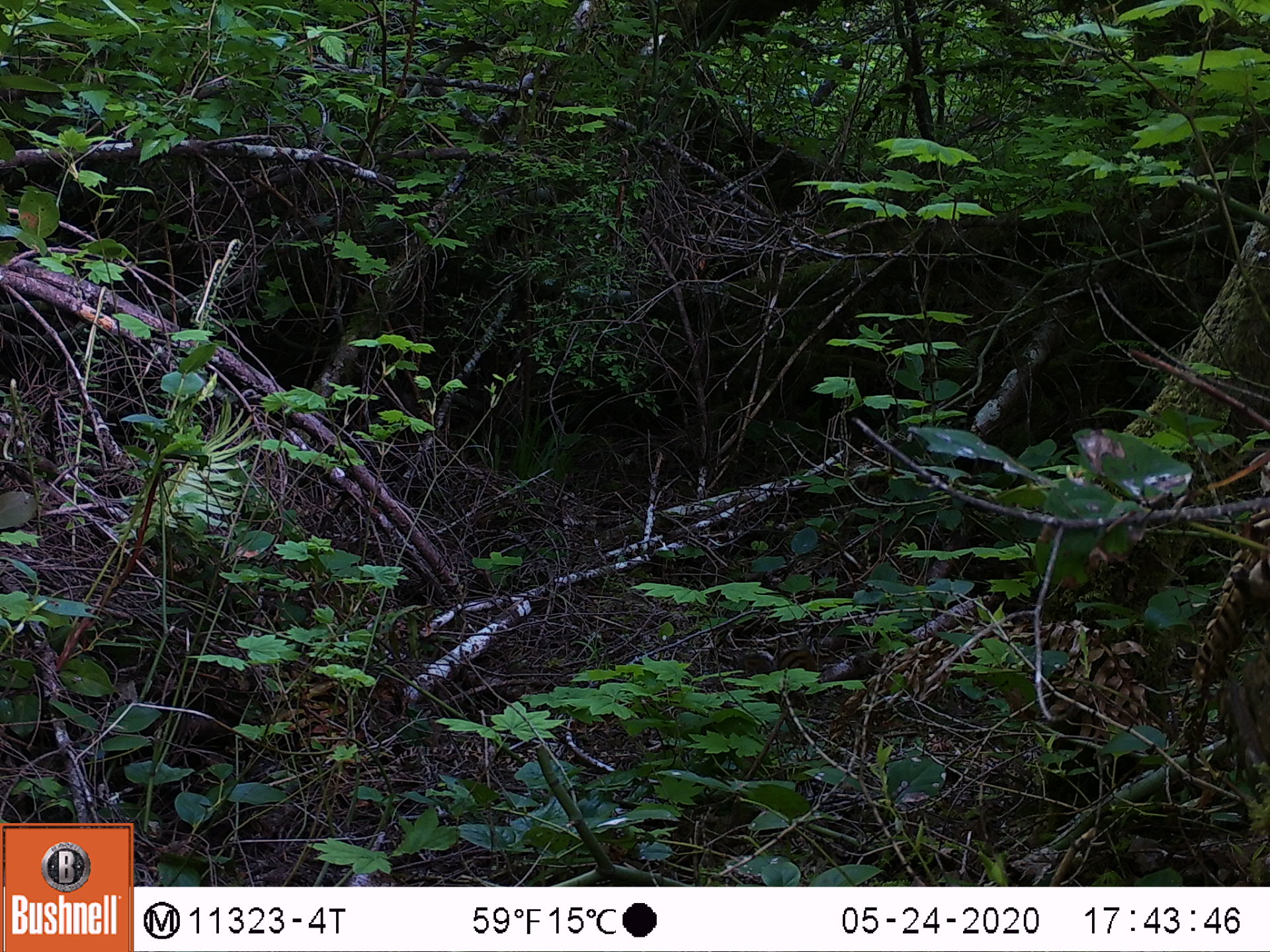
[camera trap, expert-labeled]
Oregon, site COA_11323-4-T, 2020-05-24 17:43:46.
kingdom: Animalia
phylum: Chordata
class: Mammalia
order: Rodentia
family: Sciuridae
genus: Neotamias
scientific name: Neotamias townsendii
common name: townsend's chipmunk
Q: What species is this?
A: Townsend's chipmunk (Neotamias townsendii).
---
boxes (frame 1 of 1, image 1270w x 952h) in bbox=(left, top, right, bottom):
townsend's chipmunk: bbox=(734, 629, 838, 708)